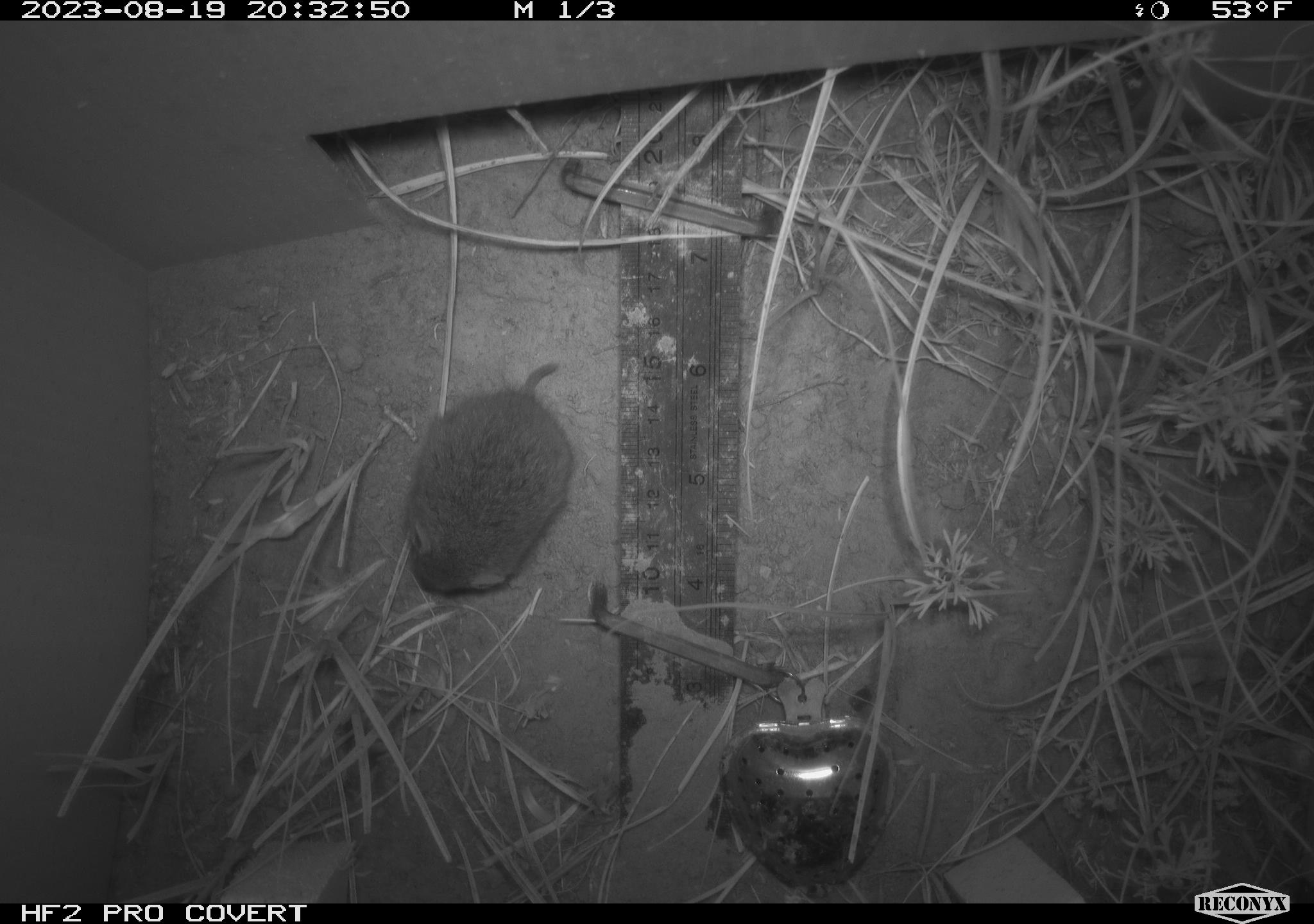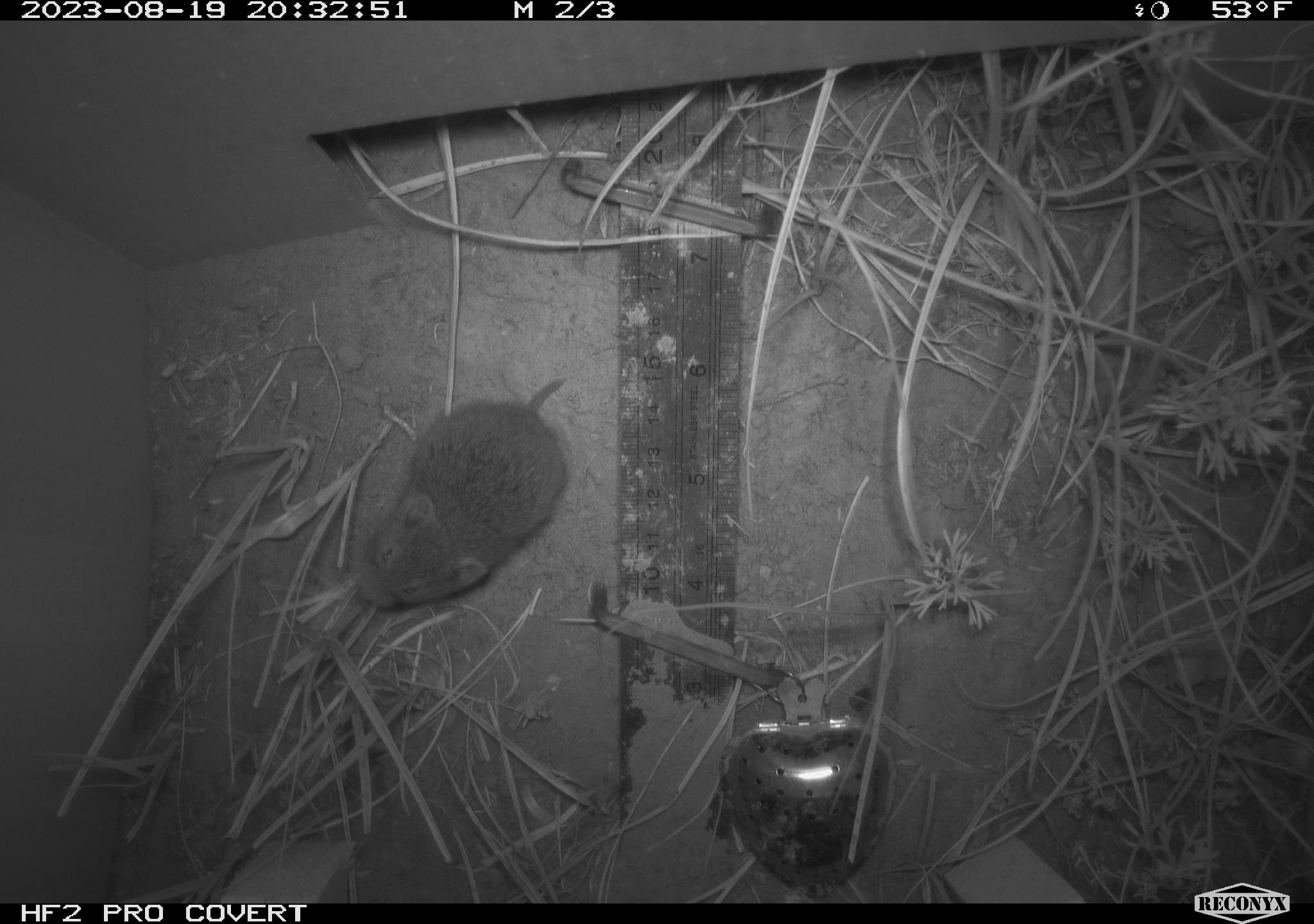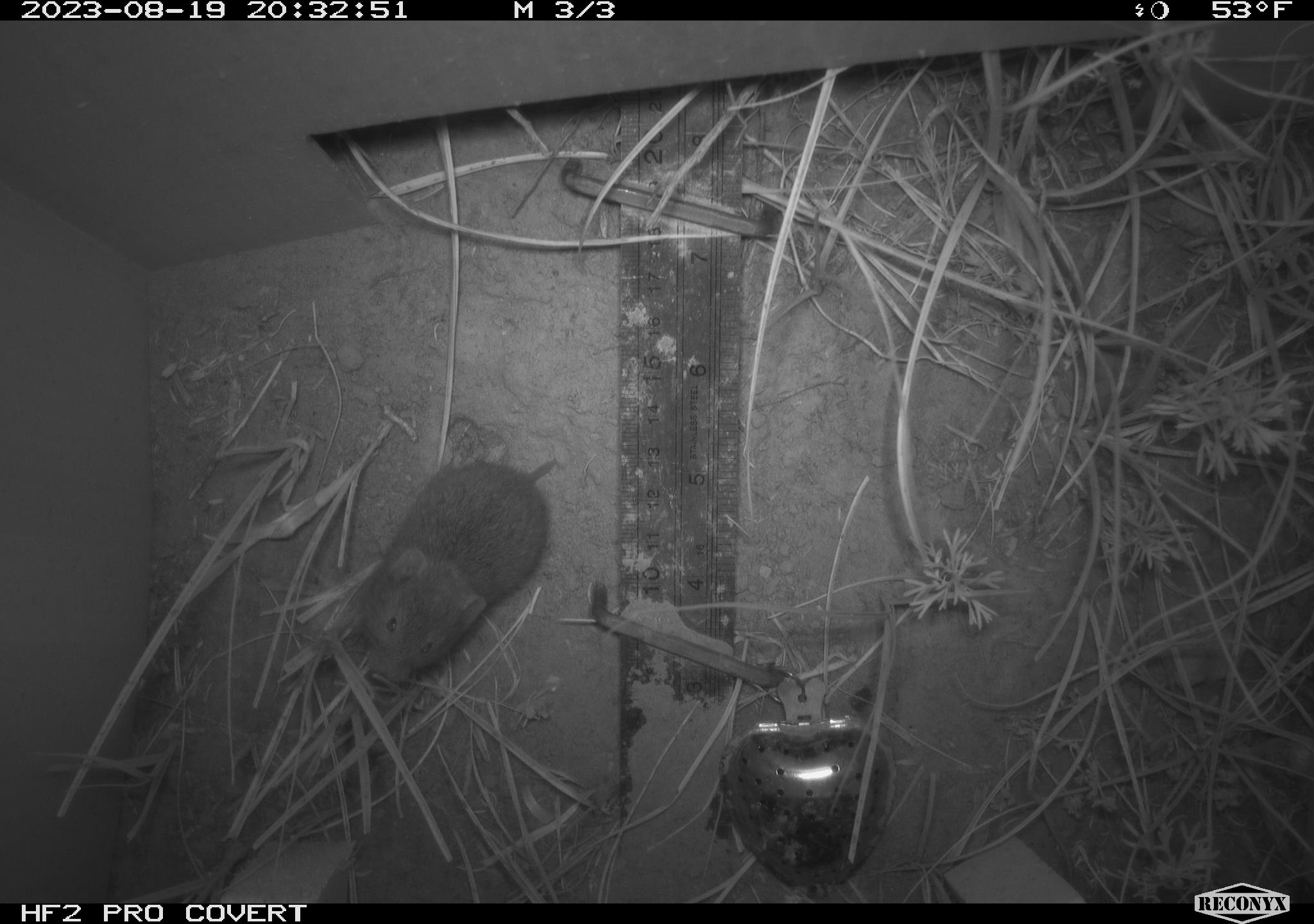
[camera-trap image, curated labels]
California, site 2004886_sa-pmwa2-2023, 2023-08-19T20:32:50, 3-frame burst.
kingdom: Animalia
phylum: Chordata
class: Mammalia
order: Rodentia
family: Cricetidae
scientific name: Cricetidae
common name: hamsters, voles, lemmings, and allies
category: cricetidae family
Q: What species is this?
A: Cricetidae family (hamsters, voles, lemmings, and allies) (Cricetidae).